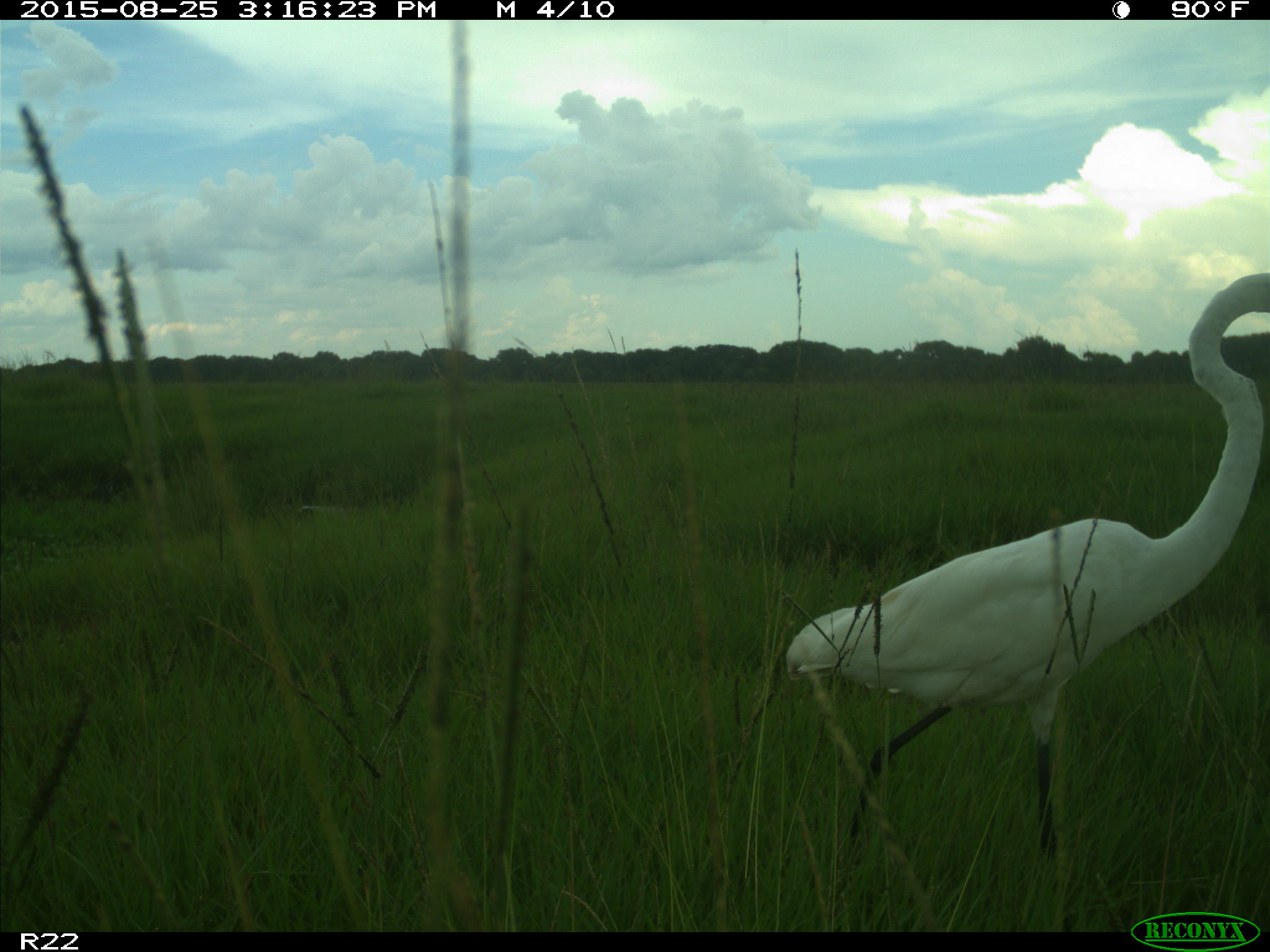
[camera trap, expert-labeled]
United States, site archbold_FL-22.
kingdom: Animalia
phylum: Chordata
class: Aves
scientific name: Aves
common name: birds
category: unidentified bird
Unidentified bird (birds) (Aves).